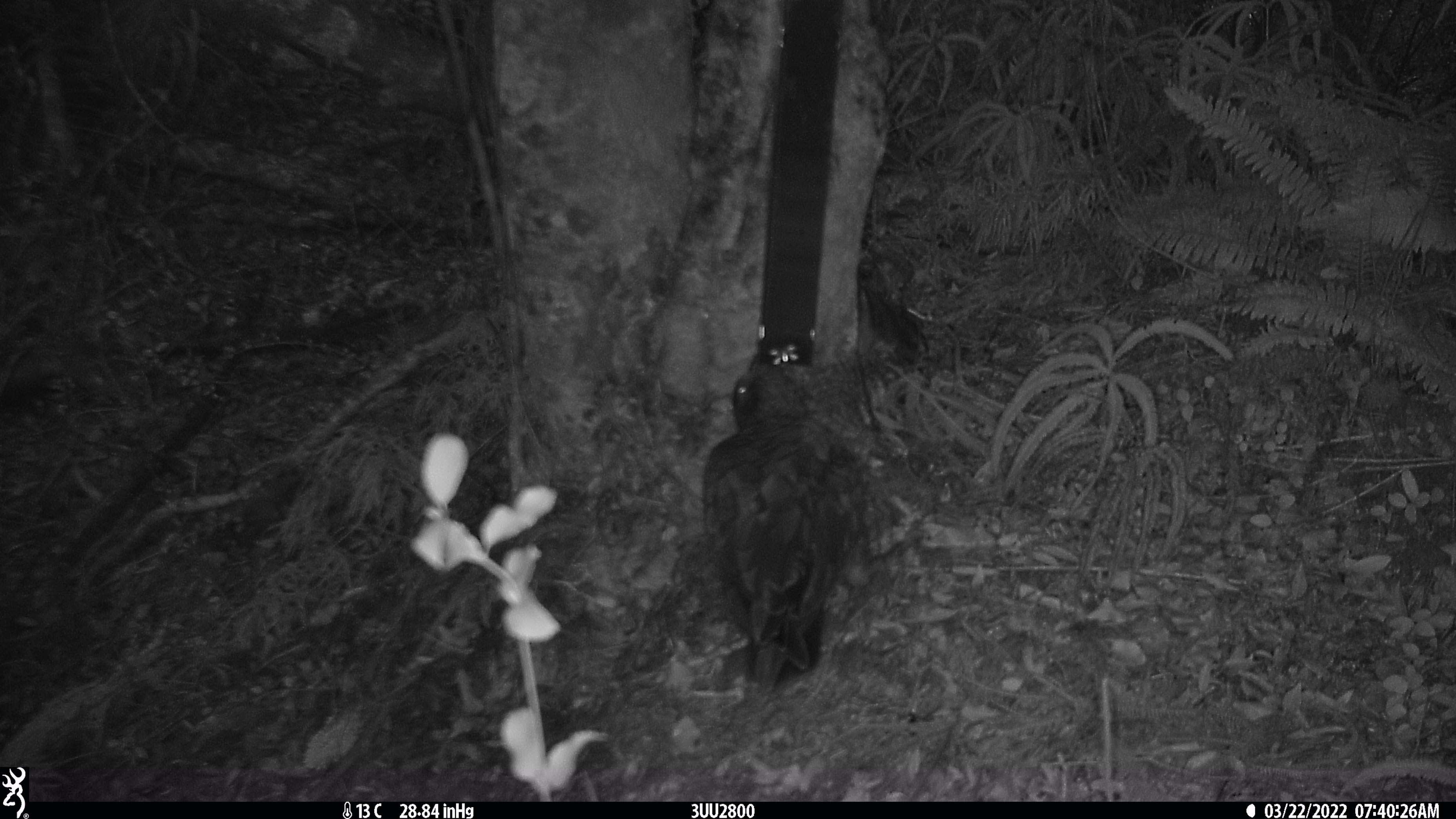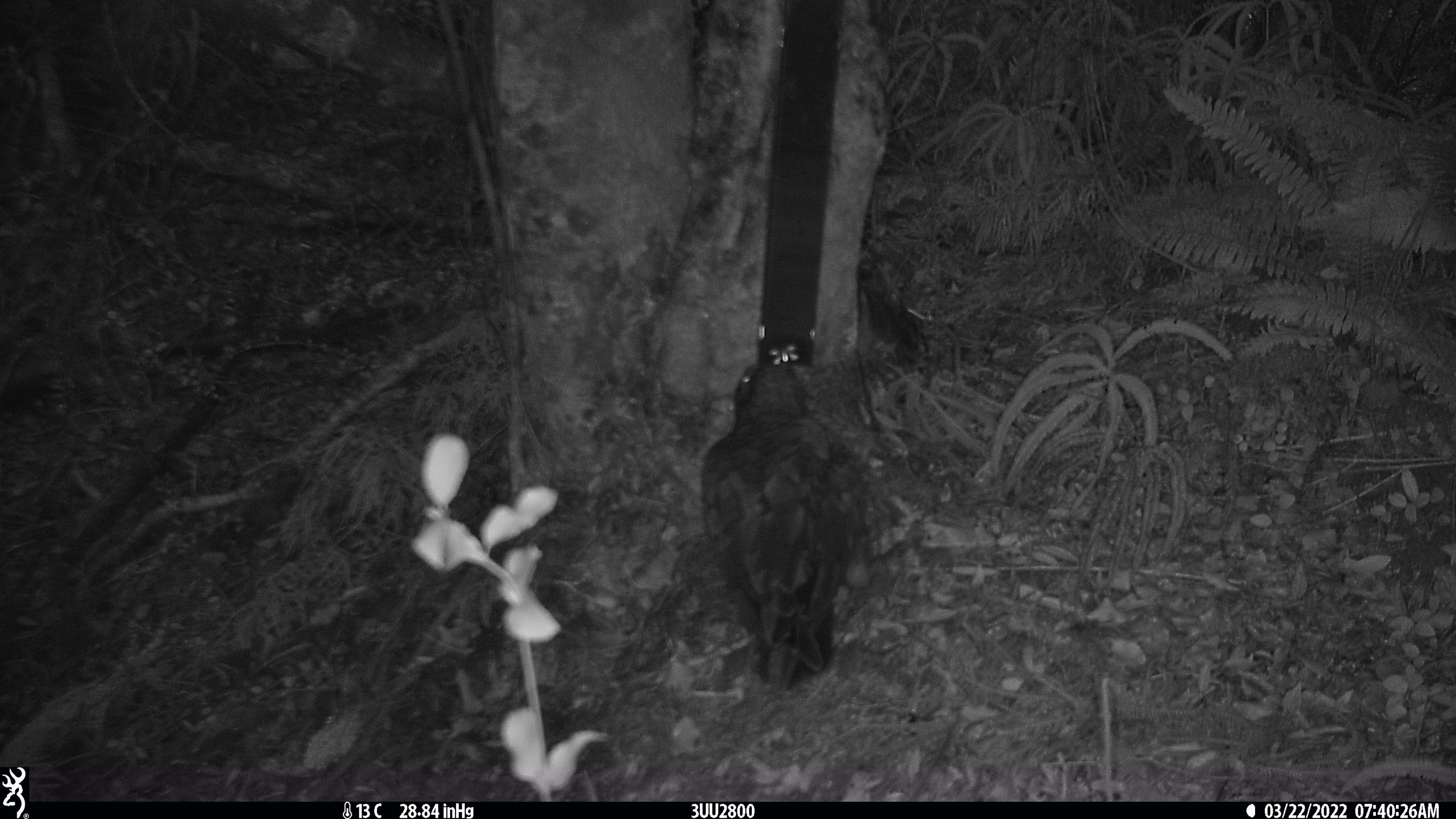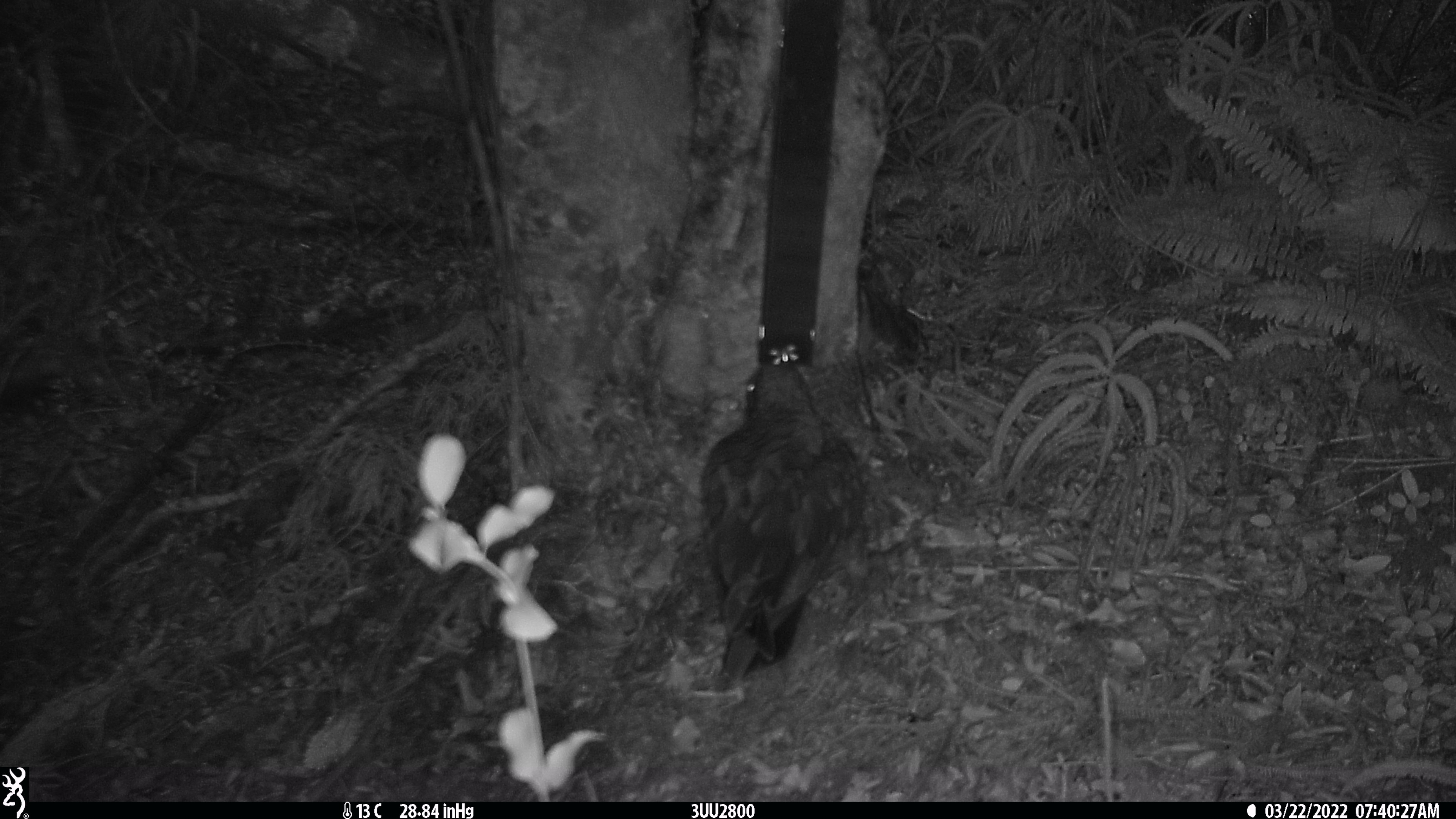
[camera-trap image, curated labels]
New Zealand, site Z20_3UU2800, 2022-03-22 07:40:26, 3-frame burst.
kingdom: Animalia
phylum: Chordata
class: Aves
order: Psittaciformes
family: Strigopidae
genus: Nestor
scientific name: Nestor notabilis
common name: kea